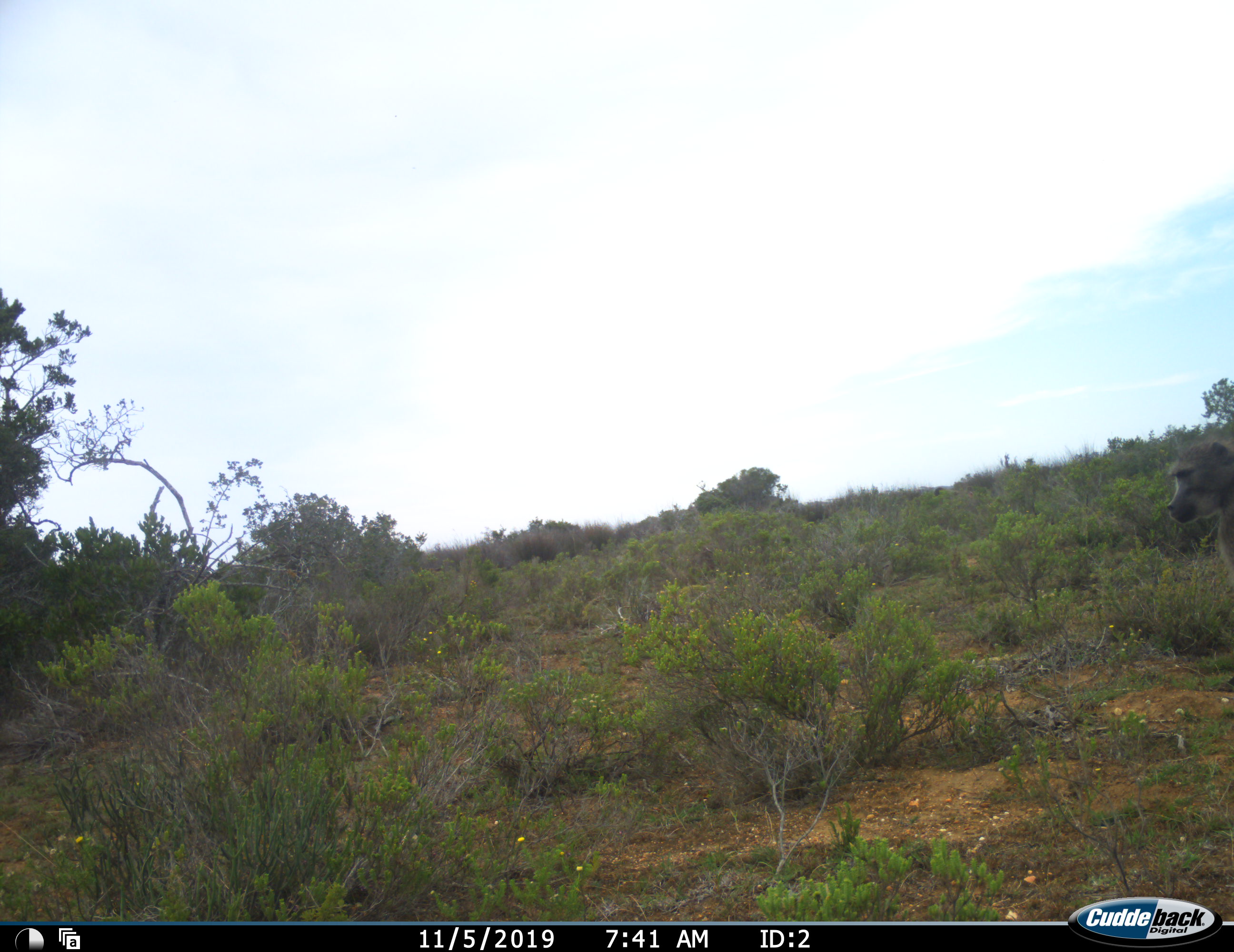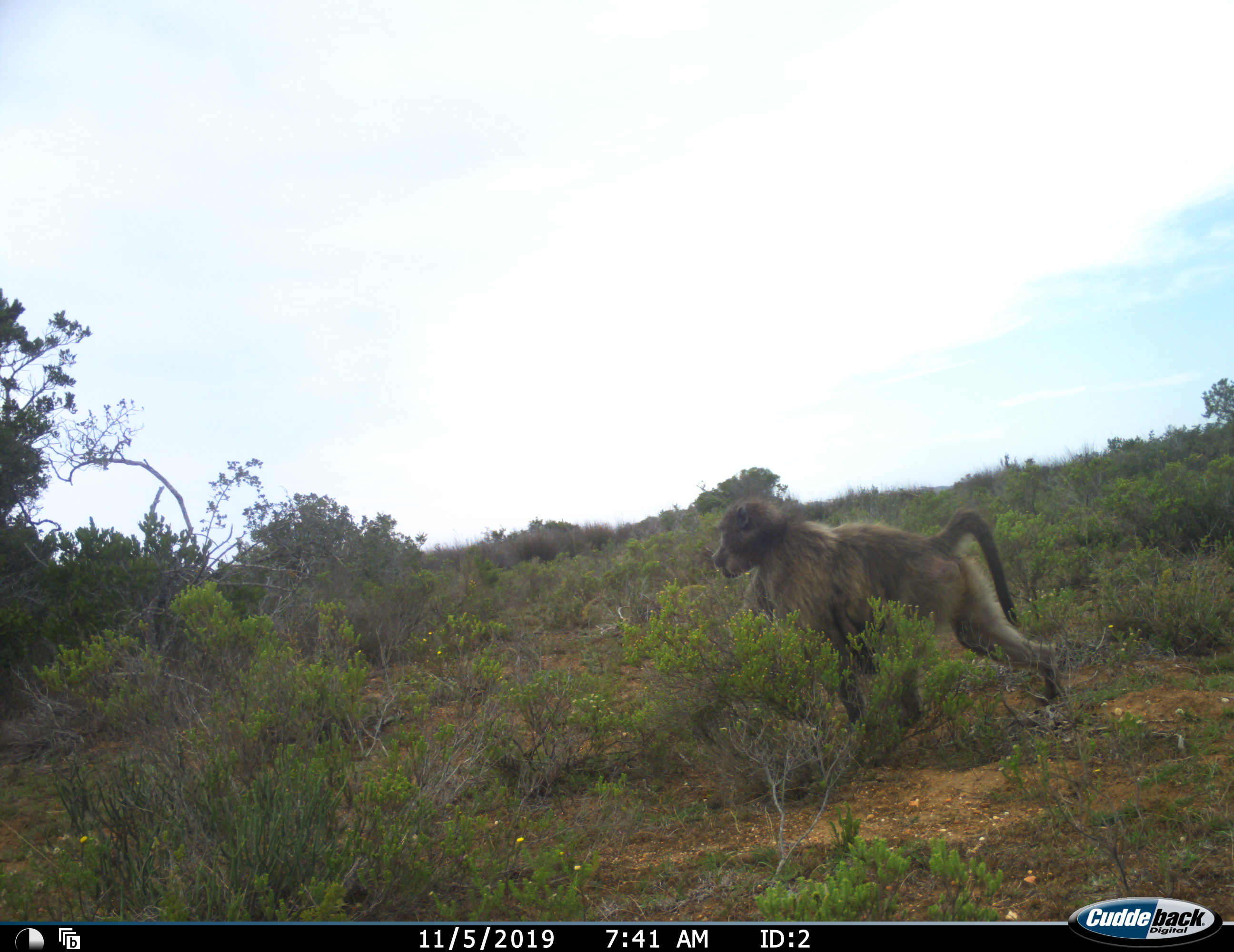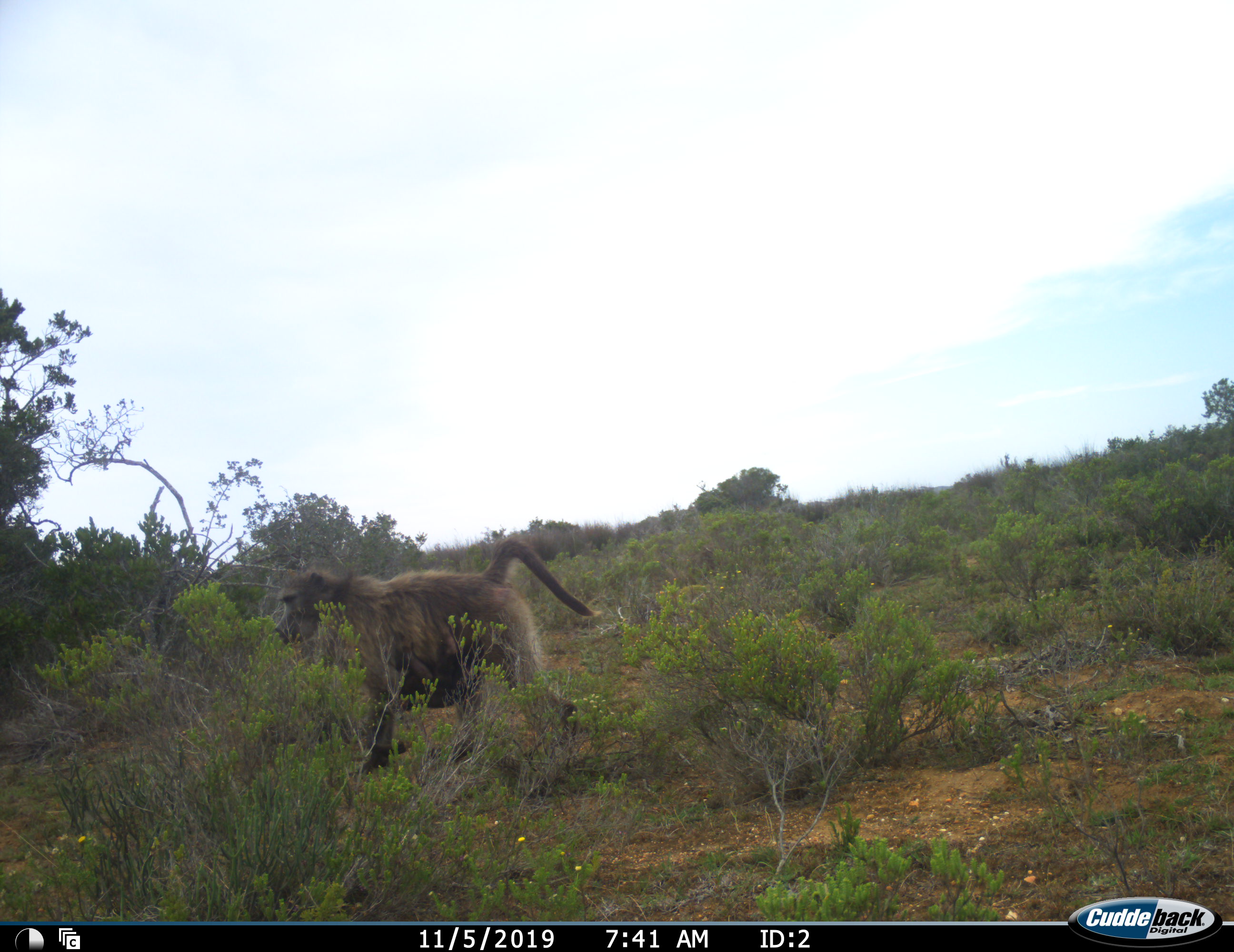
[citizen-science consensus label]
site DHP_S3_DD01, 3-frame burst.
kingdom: Animalia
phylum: Chordata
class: Mammalia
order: Primates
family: Cercopithecidae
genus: Papio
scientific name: Papio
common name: baboon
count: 1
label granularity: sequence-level